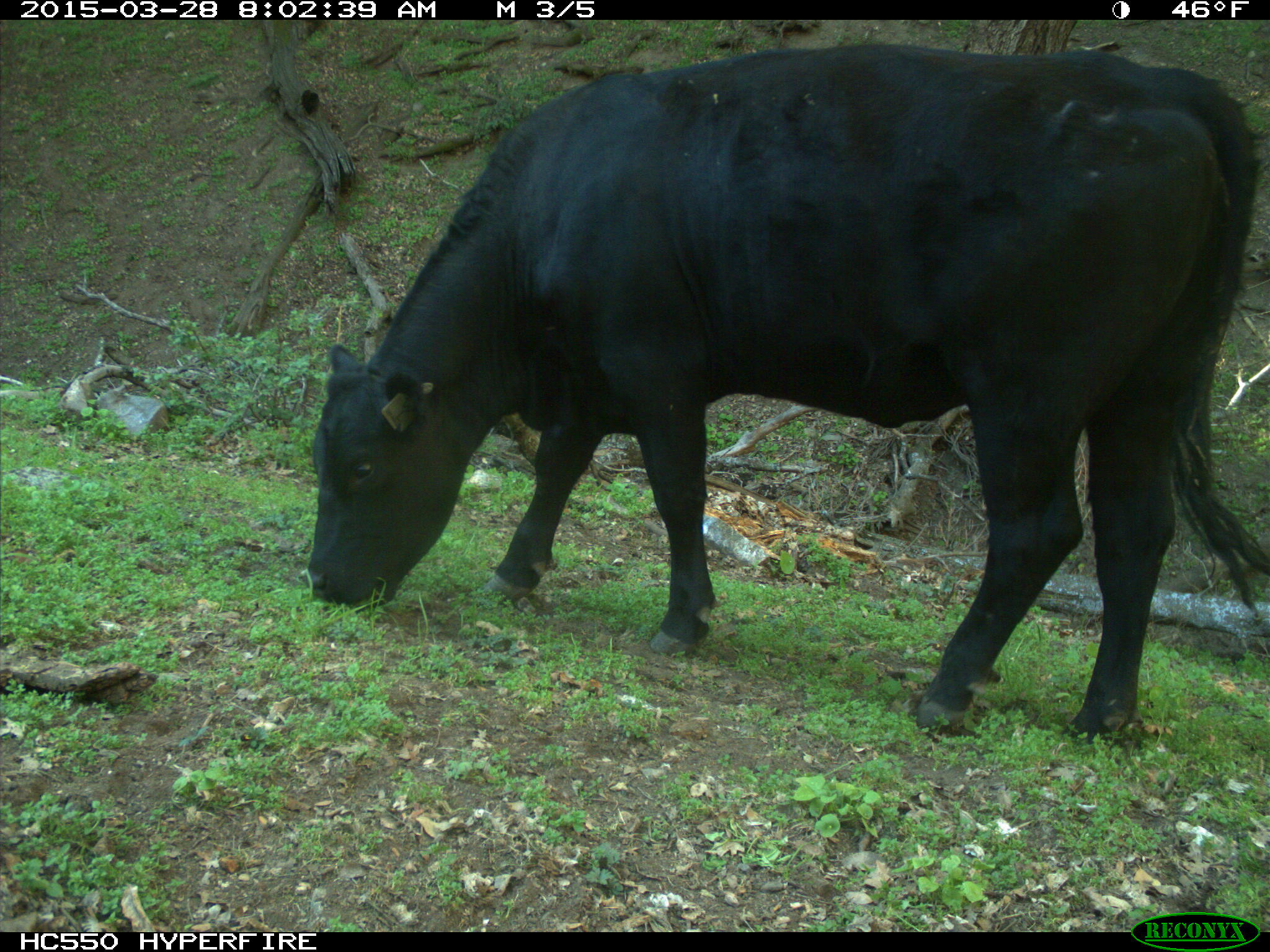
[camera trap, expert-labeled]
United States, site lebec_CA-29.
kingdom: Animalia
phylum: Chordata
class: Mammalia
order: Artiodactyla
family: Bovidae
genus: Bos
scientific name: Bos taurus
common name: domestic cow